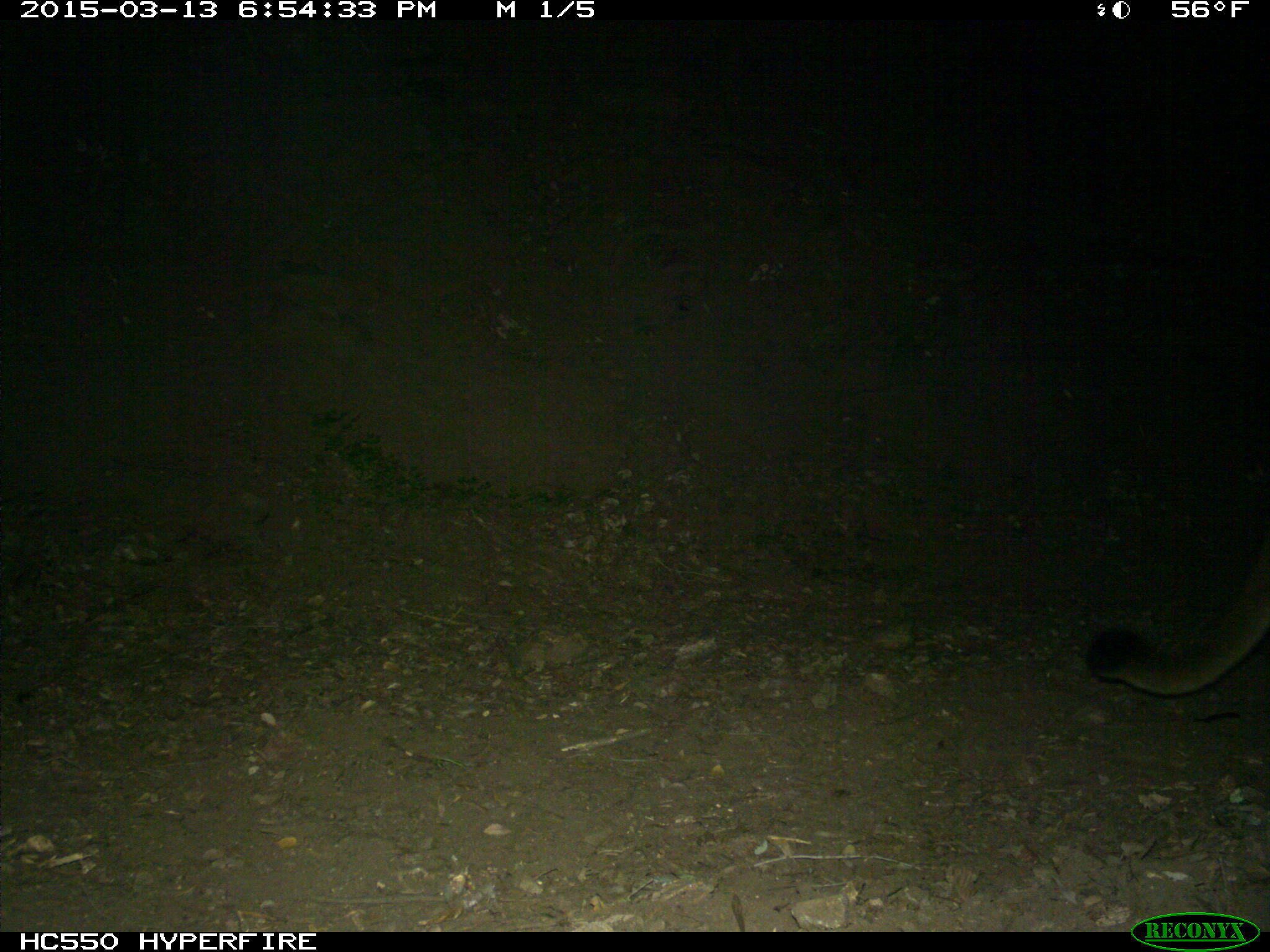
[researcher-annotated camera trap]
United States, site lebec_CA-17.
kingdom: Animalia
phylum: Chordata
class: Mammalia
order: Carnivora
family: Felidae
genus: Puma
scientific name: Puma concolor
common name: mountain lion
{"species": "Puma concolor (mountain lion)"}